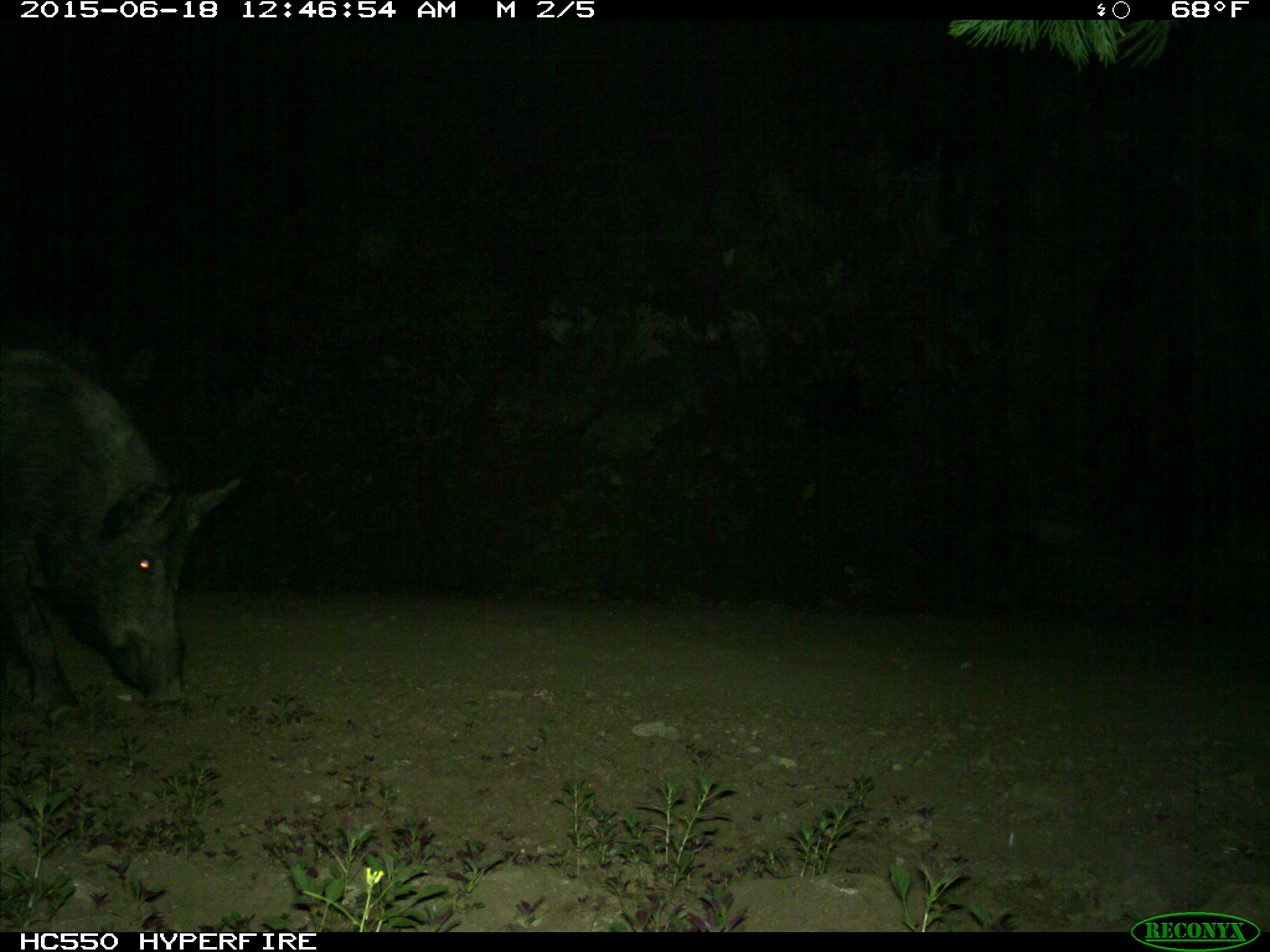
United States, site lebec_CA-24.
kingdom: Animalia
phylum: Chordata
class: Mammalia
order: Artiodactyla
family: Suidae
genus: Sus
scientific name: Sus scrofa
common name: wild boar